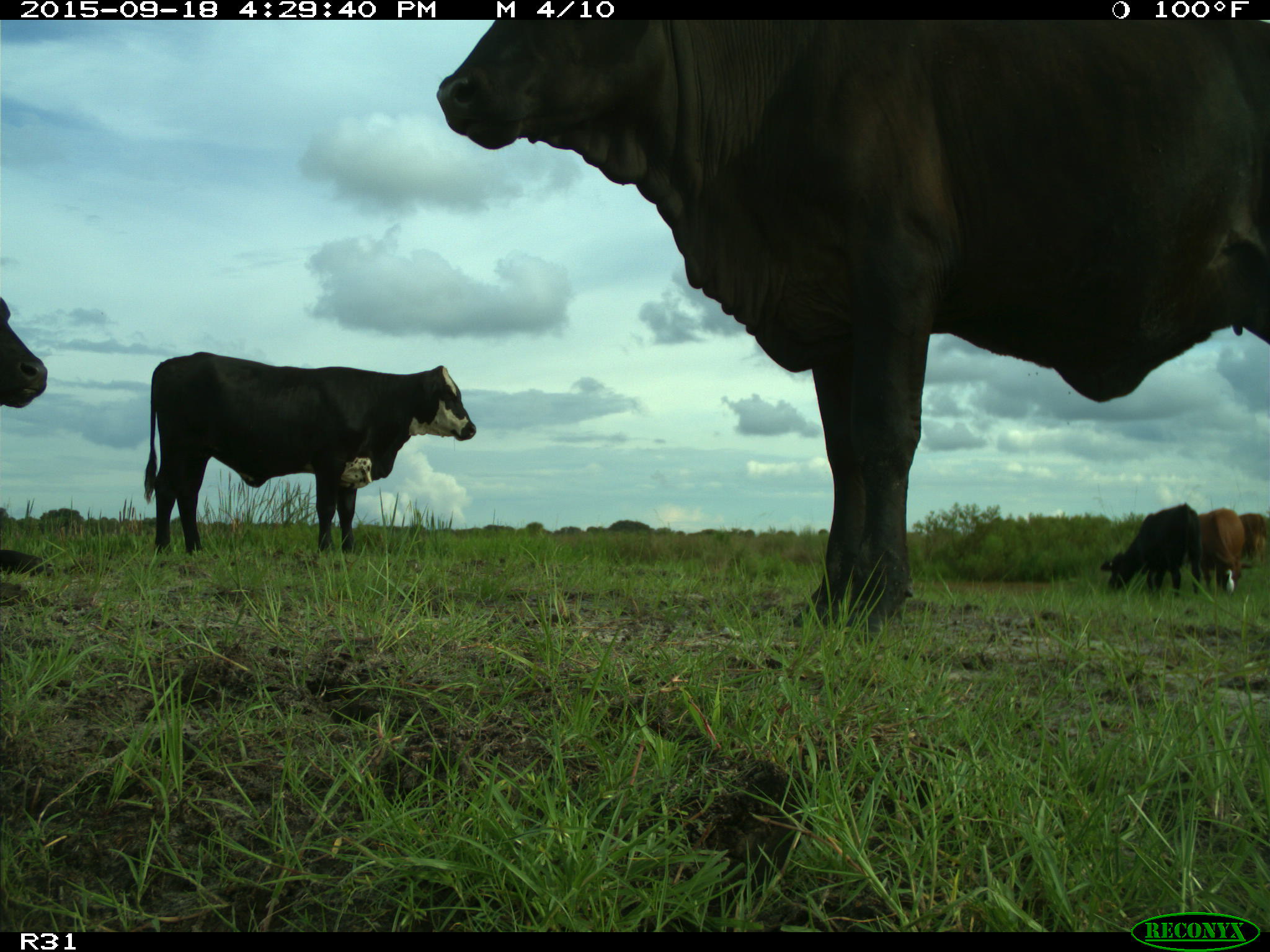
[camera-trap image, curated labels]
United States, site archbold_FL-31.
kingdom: Animalia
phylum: Chordata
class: Mammalia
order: Artiodactyla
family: Bovidae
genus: Bos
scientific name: Bos taurus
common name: domestic cow